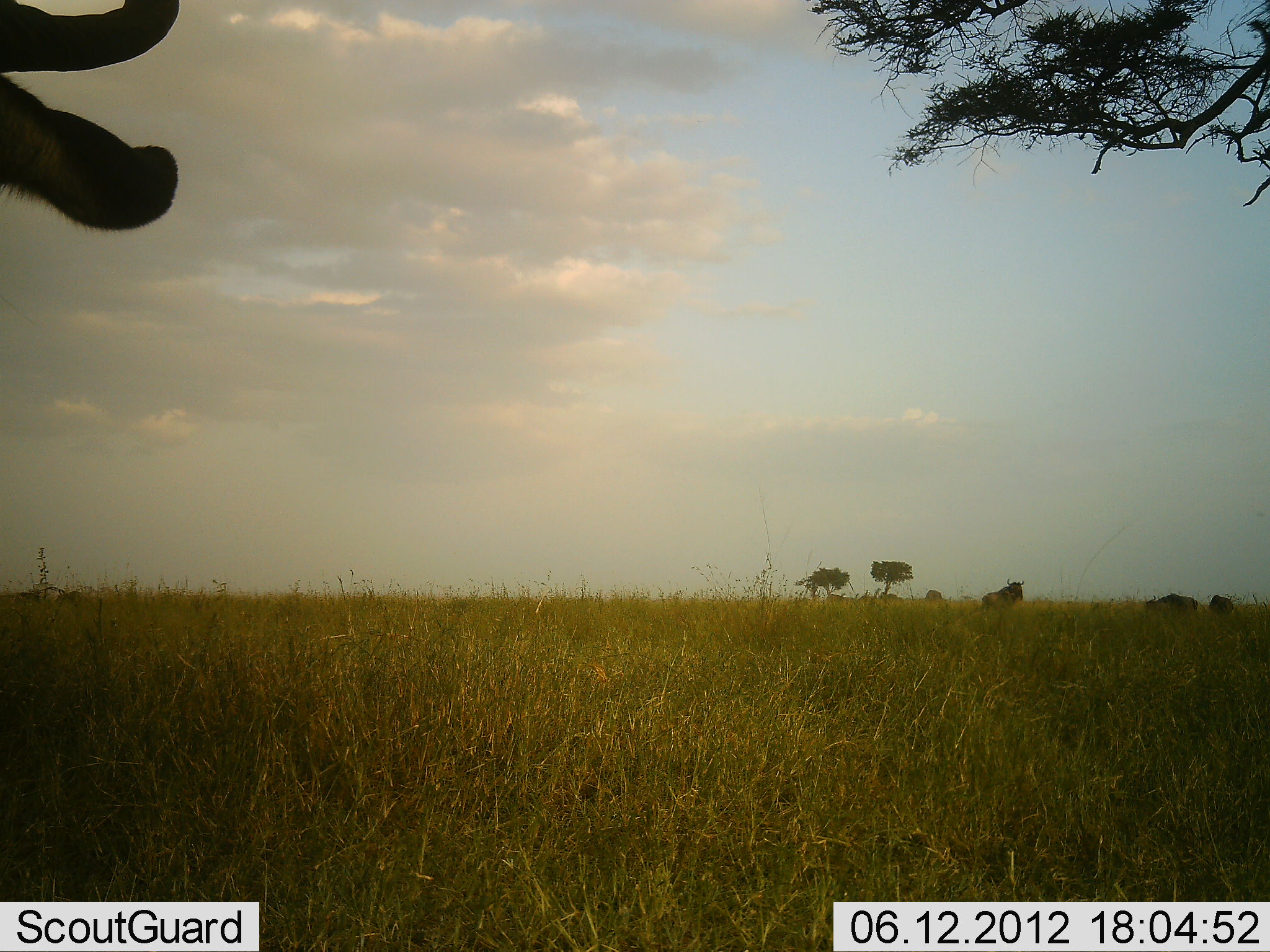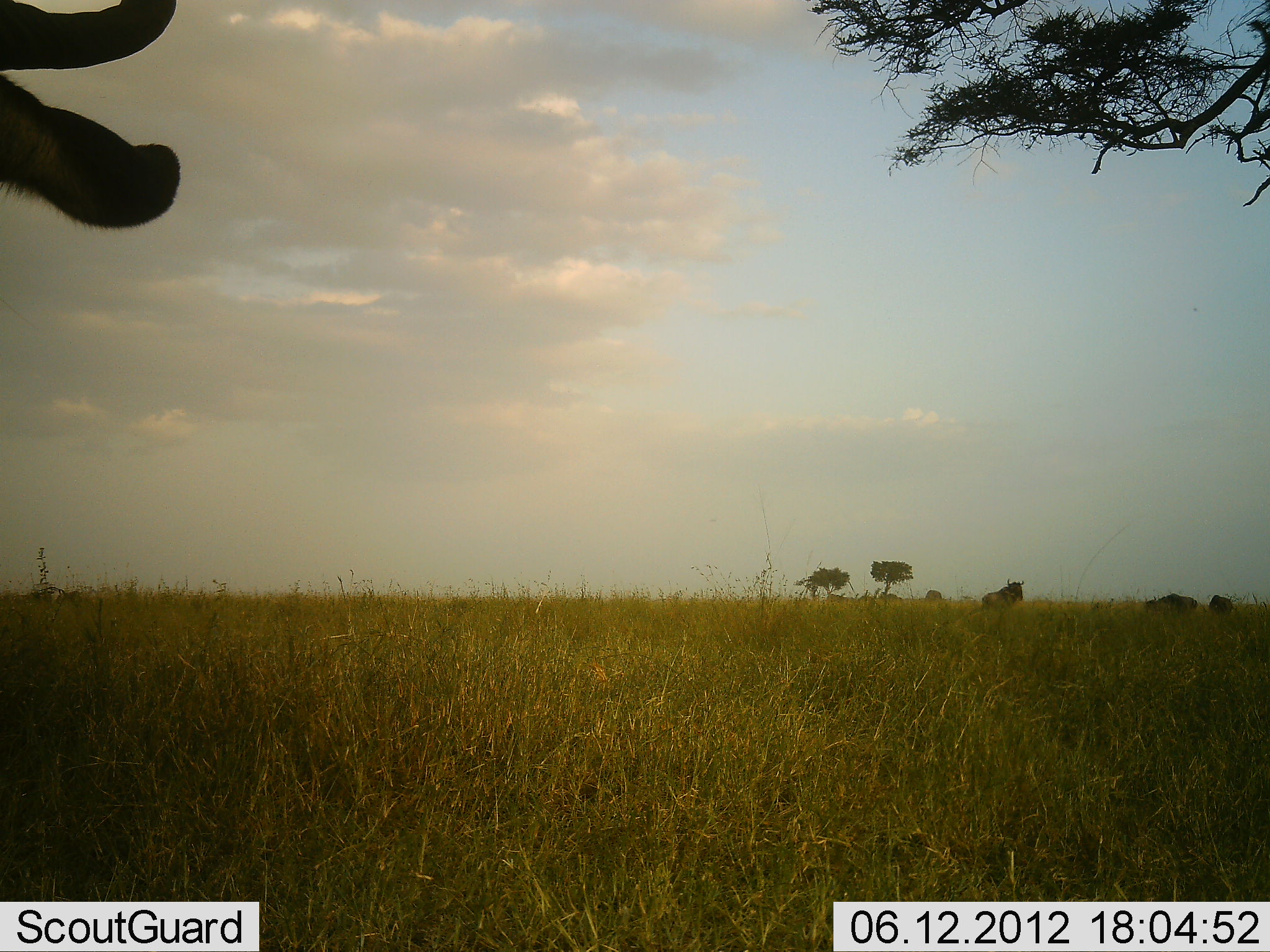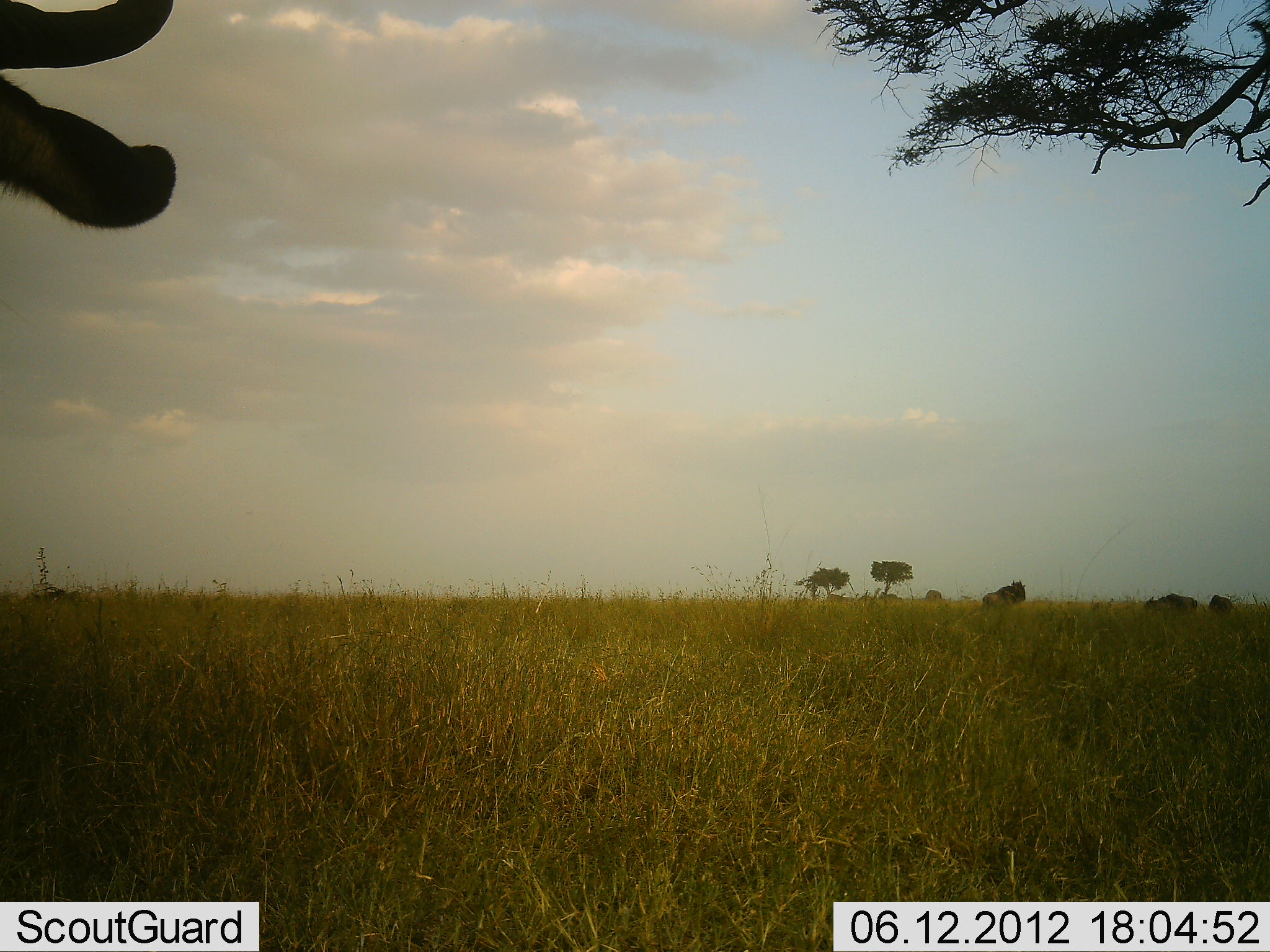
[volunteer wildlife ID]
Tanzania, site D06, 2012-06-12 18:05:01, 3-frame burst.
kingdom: Animalia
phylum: Chordata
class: Mammalia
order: Artiodactyla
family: Bovidae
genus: Connochaetes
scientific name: Connochaetes taurinus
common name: blue wildebeest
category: wildebeest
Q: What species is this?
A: Wildebeest (blue wildebeest) (Connochaetes taurinus).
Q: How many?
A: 4.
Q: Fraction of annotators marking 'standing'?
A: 100%.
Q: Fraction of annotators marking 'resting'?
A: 20%.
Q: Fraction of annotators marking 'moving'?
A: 20%.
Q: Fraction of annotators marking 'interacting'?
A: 0%.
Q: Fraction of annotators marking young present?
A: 0%.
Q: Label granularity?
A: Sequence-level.